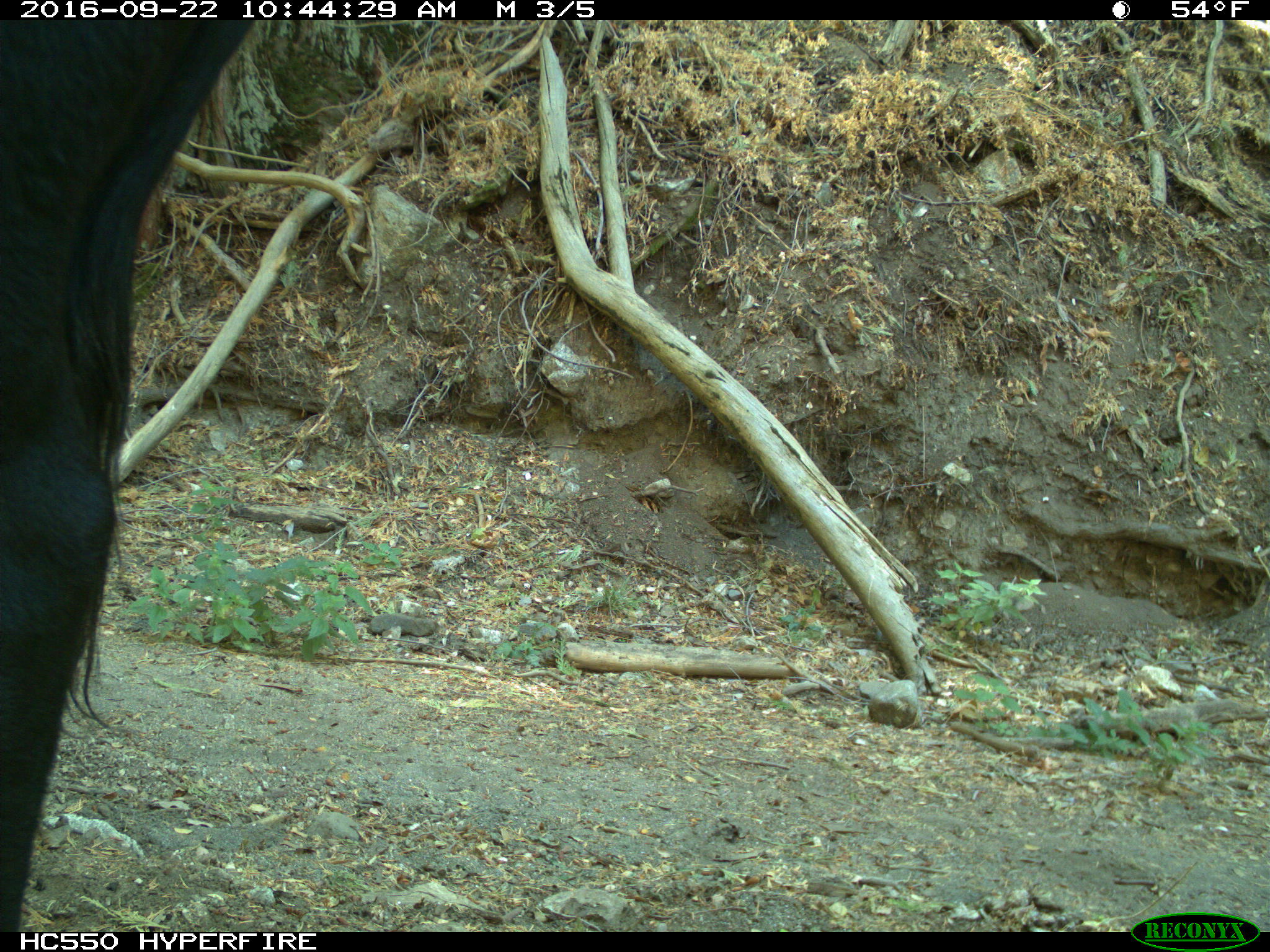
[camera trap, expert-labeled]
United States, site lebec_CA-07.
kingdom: Animalia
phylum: Chordata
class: Mammalia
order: Artiodactyla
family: Bovidae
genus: Bos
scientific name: Bos taurus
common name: domestic cow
Bos taurus (domestic cow).